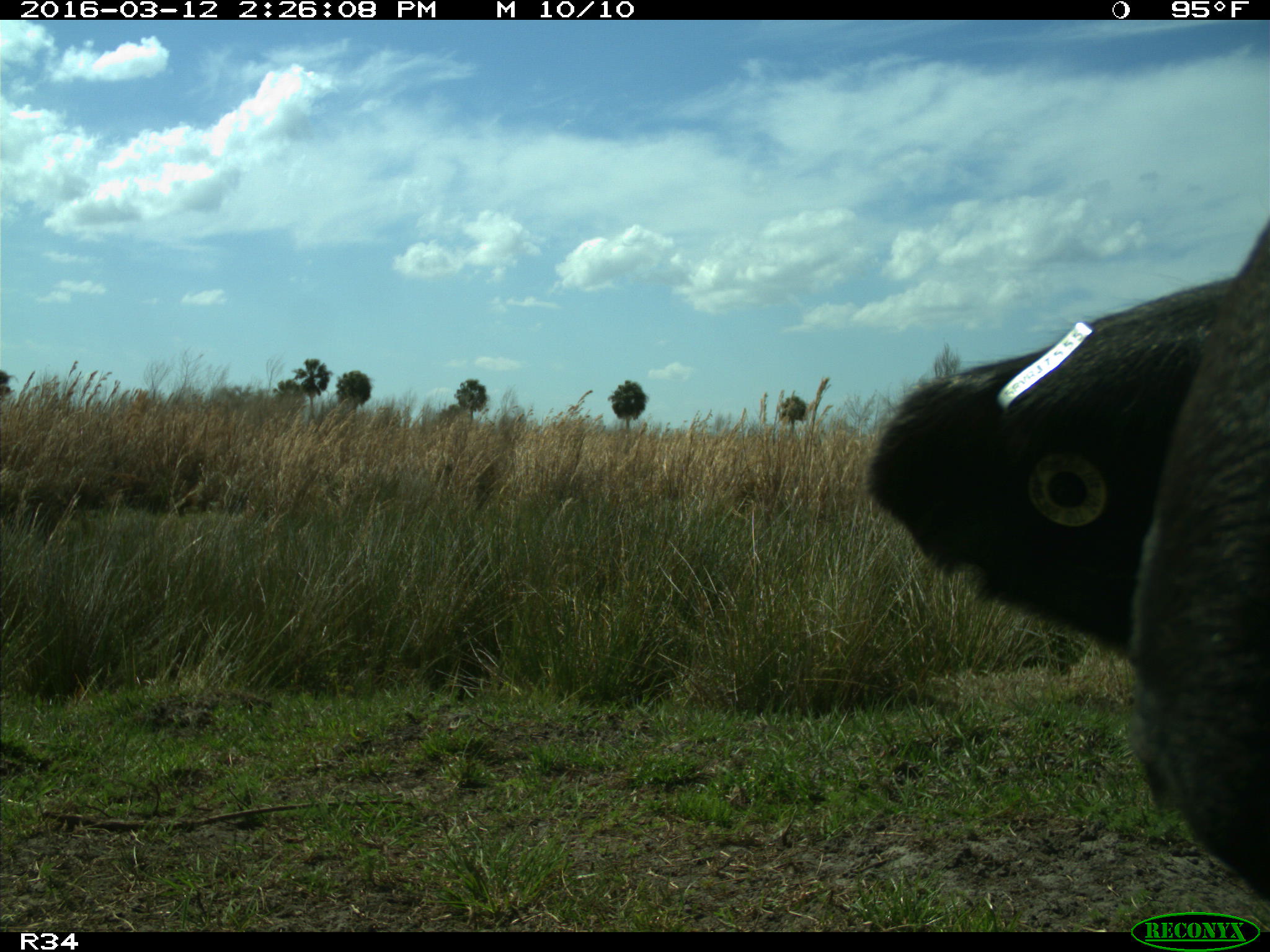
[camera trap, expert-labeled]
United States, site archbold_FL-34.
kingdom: Animalia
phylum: Chordata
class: Mammalia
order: Artiodactyla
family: Bovidae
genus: Bos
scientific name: Bos taurus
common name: domestic cow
Bos taurus (domestic cow).